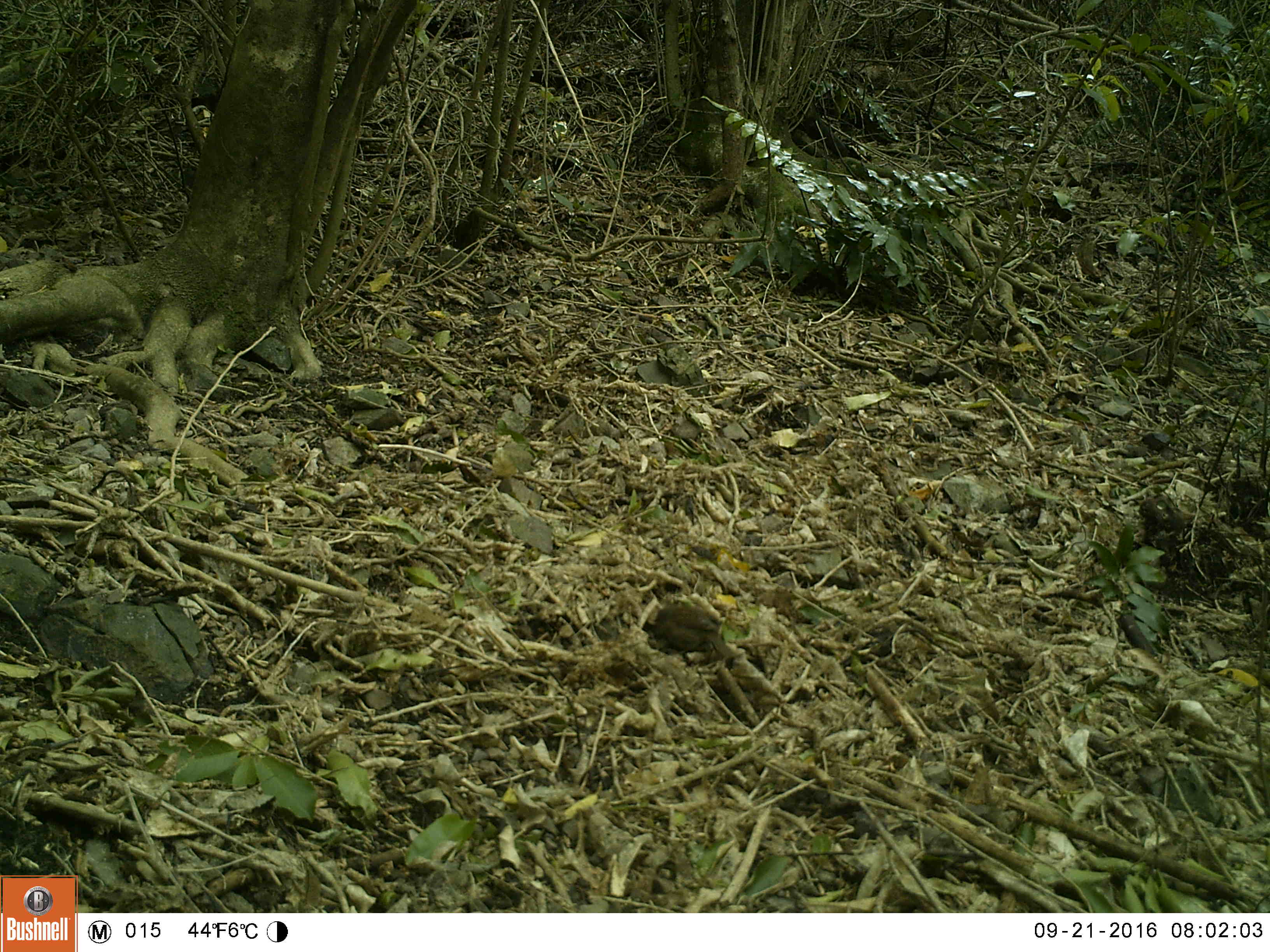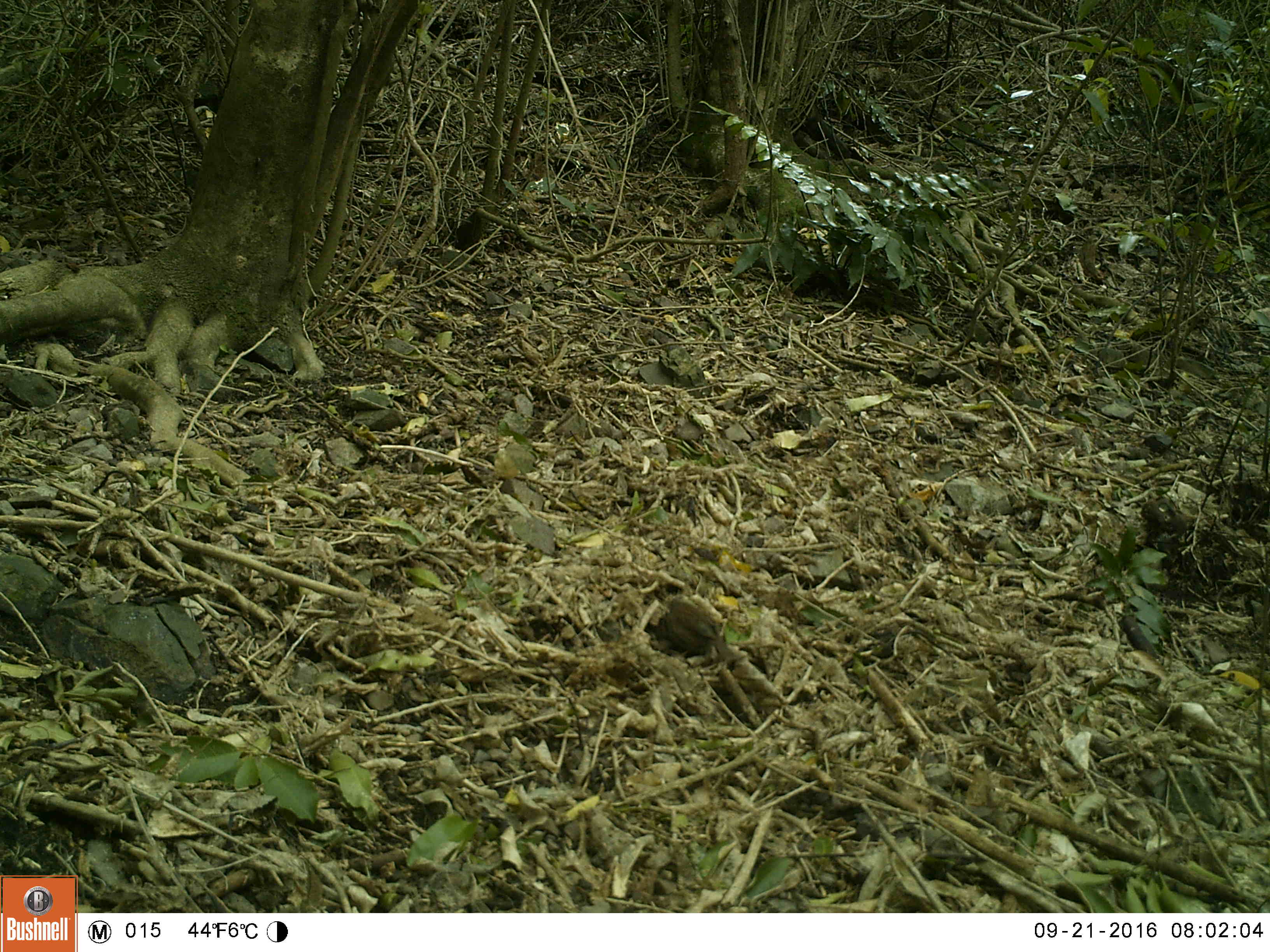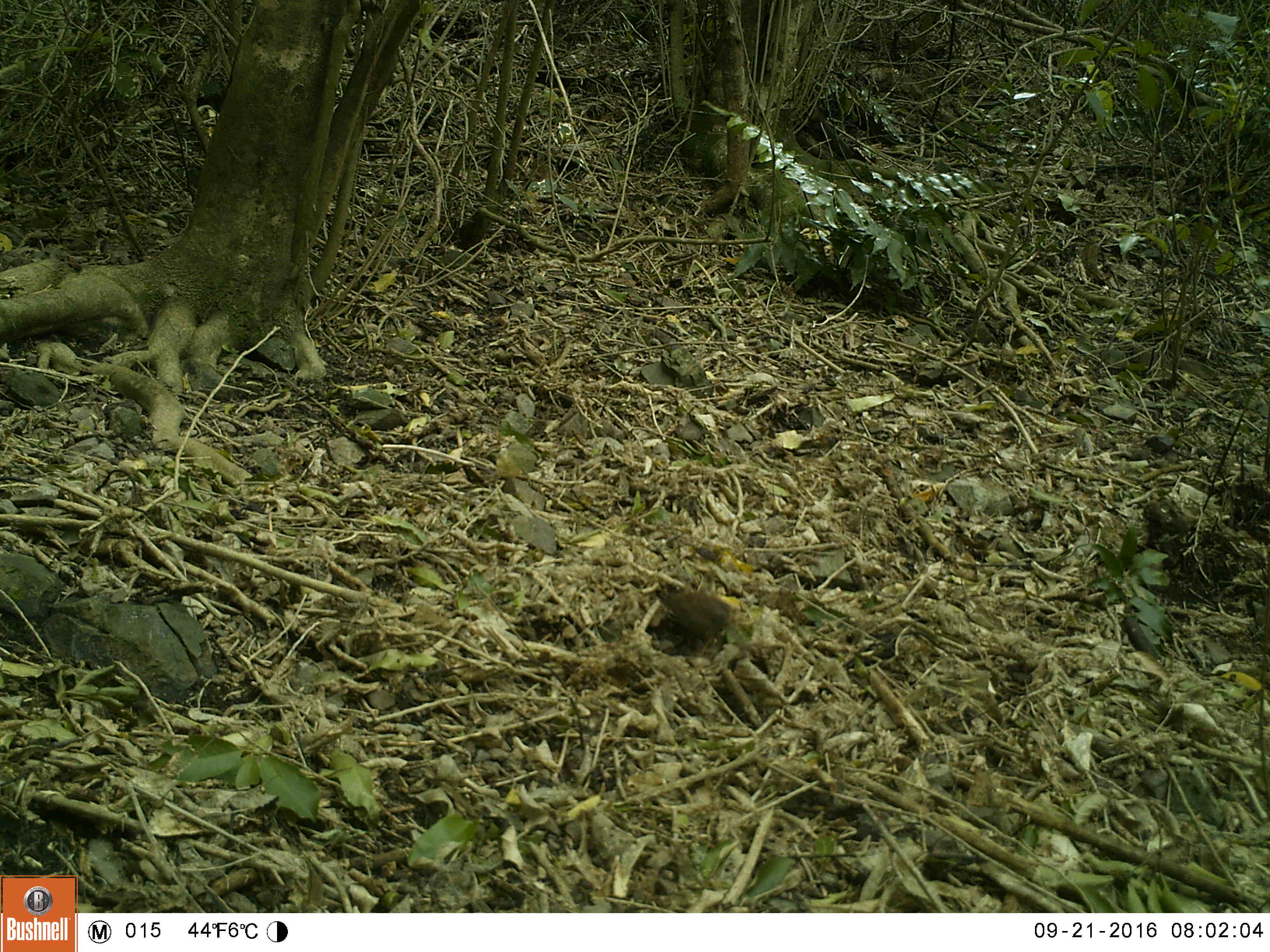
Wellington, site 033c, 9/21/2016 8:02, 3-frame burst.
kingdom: Animalia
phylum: Chordata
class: Aves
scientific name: Aves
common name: bird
Bird (Aves).